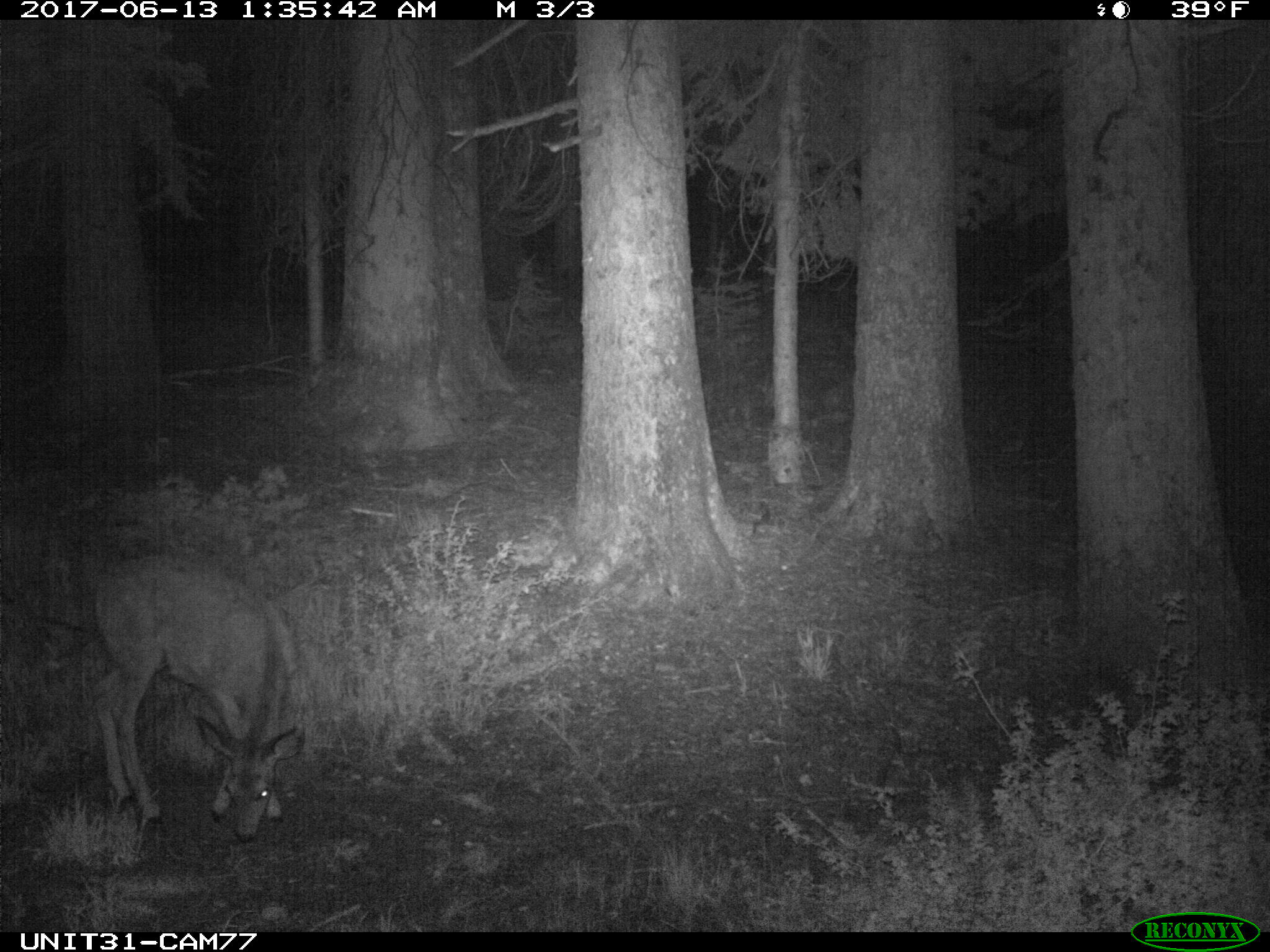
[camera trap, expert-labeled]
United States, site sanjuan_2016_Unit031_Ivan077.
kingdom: Animalia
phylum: Chordata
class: Mammalia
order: Artiodactyla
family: Cervidae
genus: Odocoileus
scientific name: Odocoileus hemionus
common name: mule deer